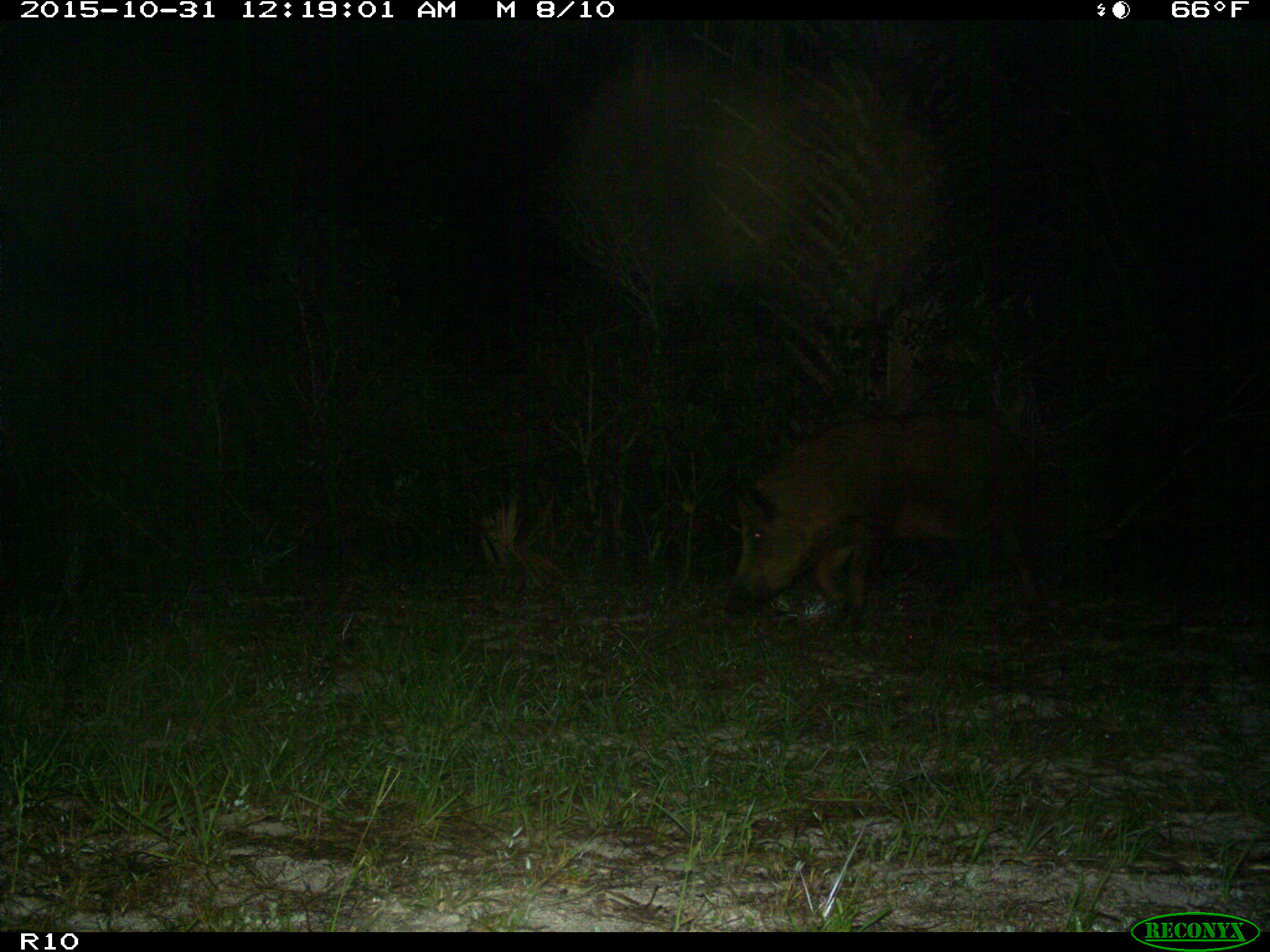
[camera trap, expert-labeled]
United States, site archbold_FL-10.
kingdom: Animalia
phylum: Chordata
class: Mammalia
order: Artiodactyla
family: Suidae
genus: Sus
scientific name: Sus scrofa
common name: wild boar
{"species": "Sus scrofa (wild boar)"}